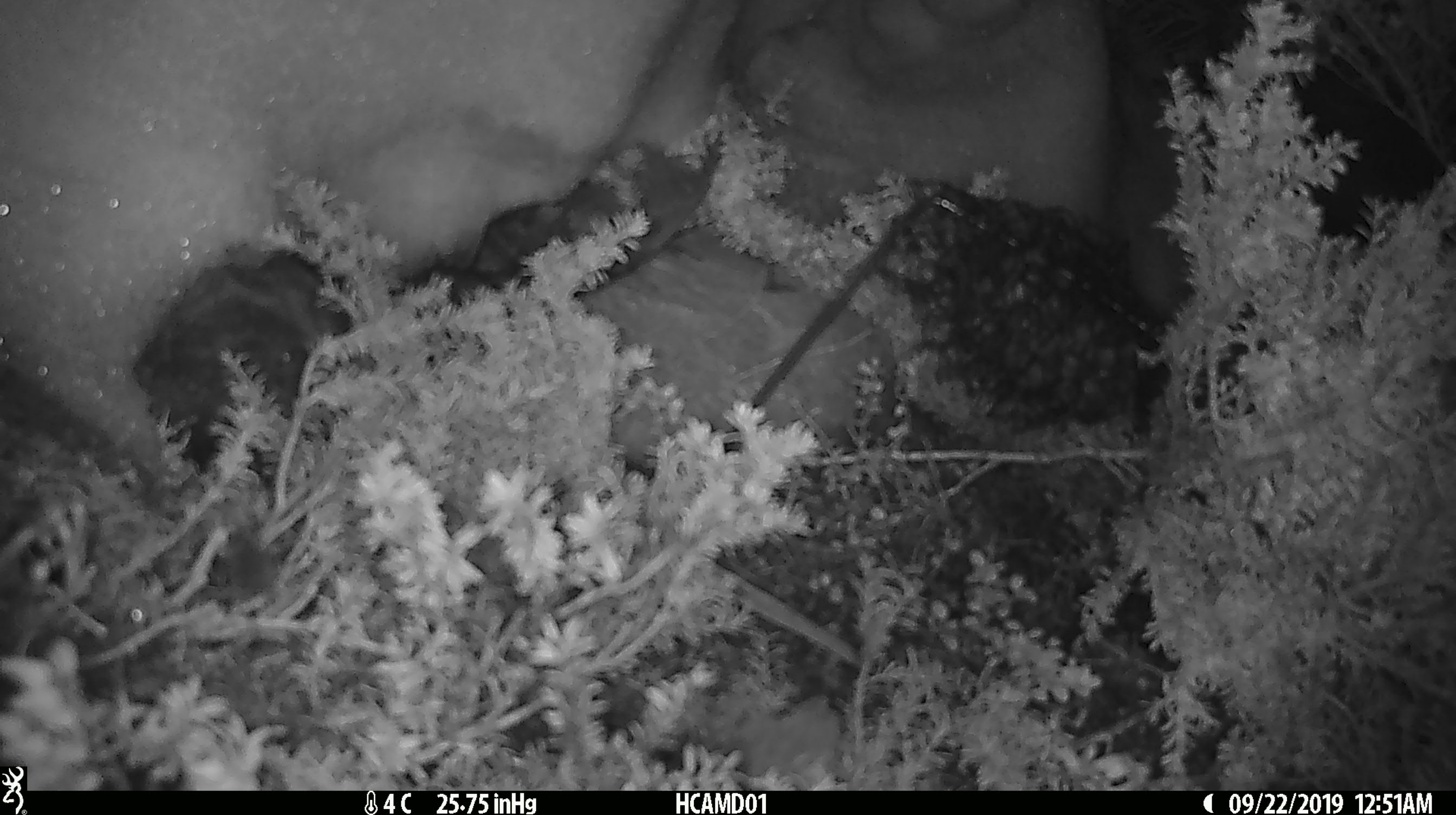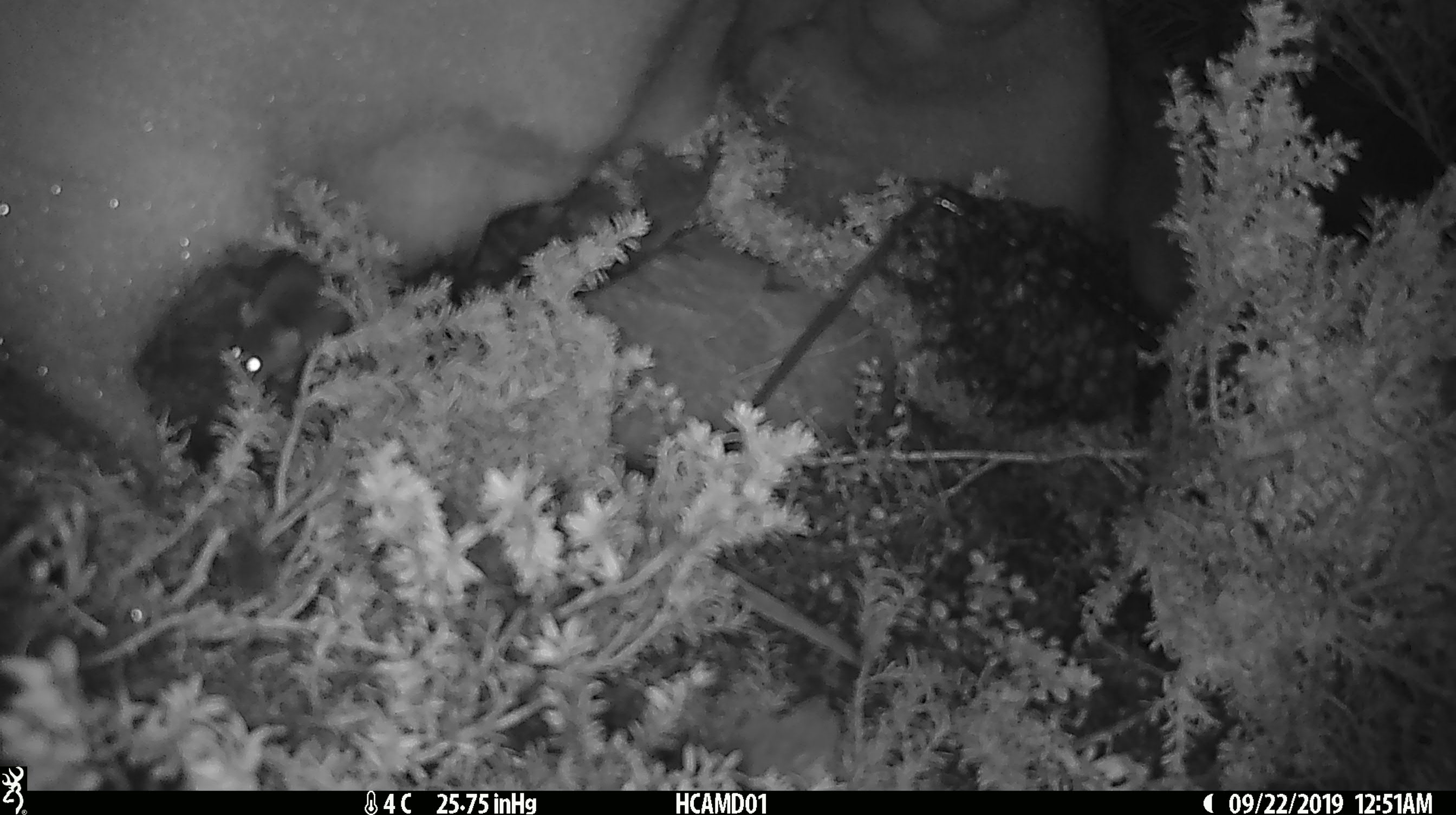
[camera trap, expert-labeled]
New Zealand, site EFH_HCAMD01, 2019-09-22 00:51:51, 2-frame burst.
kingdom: Animalia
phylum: Chordata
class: Mammalia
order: Rodentia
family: Muridae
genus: Mus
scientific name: Mus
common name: mouse